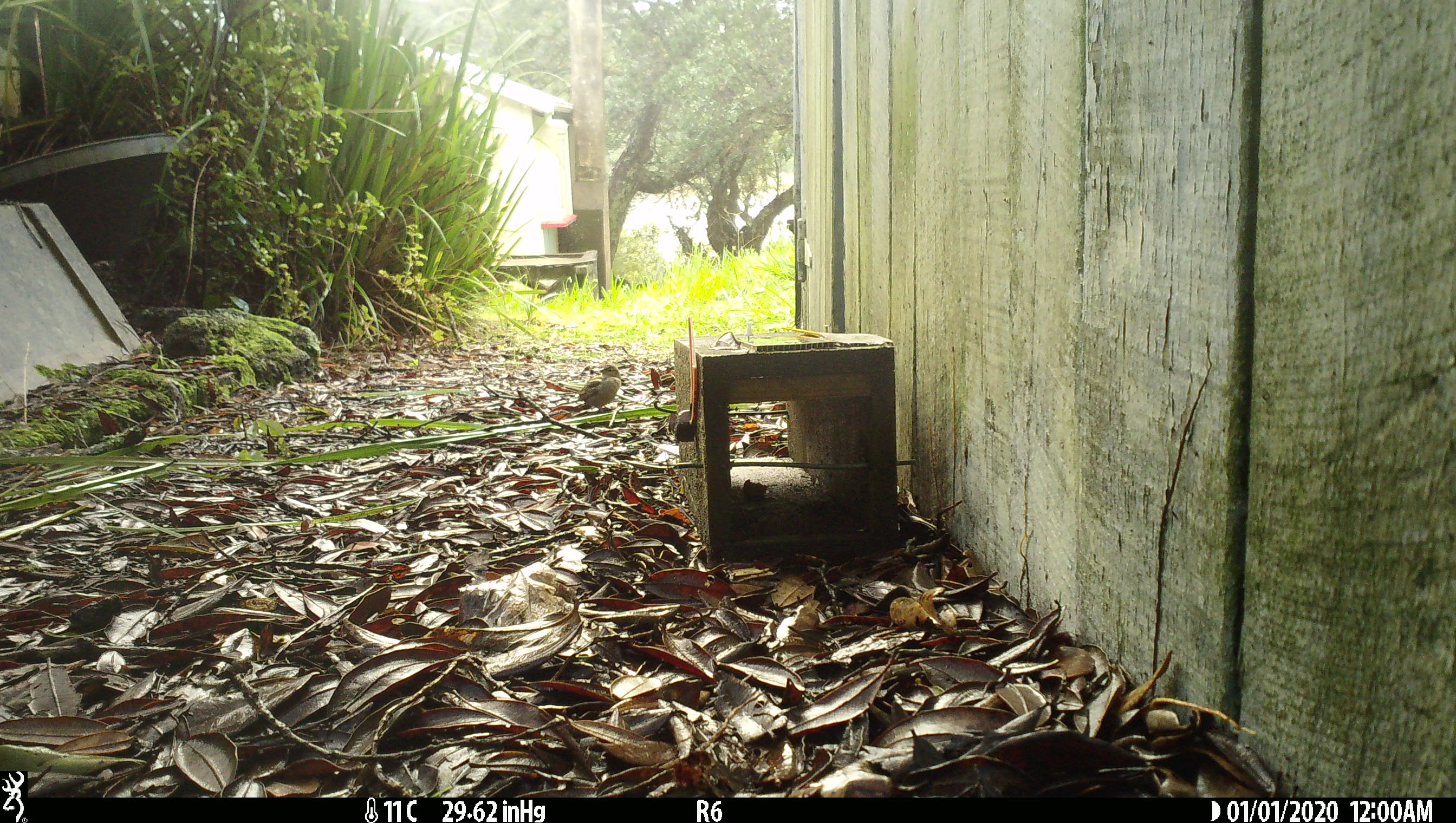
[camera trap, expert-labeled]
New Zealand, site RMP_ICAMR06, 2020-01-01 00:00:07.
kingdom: Animalia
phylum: Chordata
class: Aves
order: Passeriformes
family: Passeridae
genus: Passer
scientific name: Passer domesticus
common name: house sparrow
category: sparrow